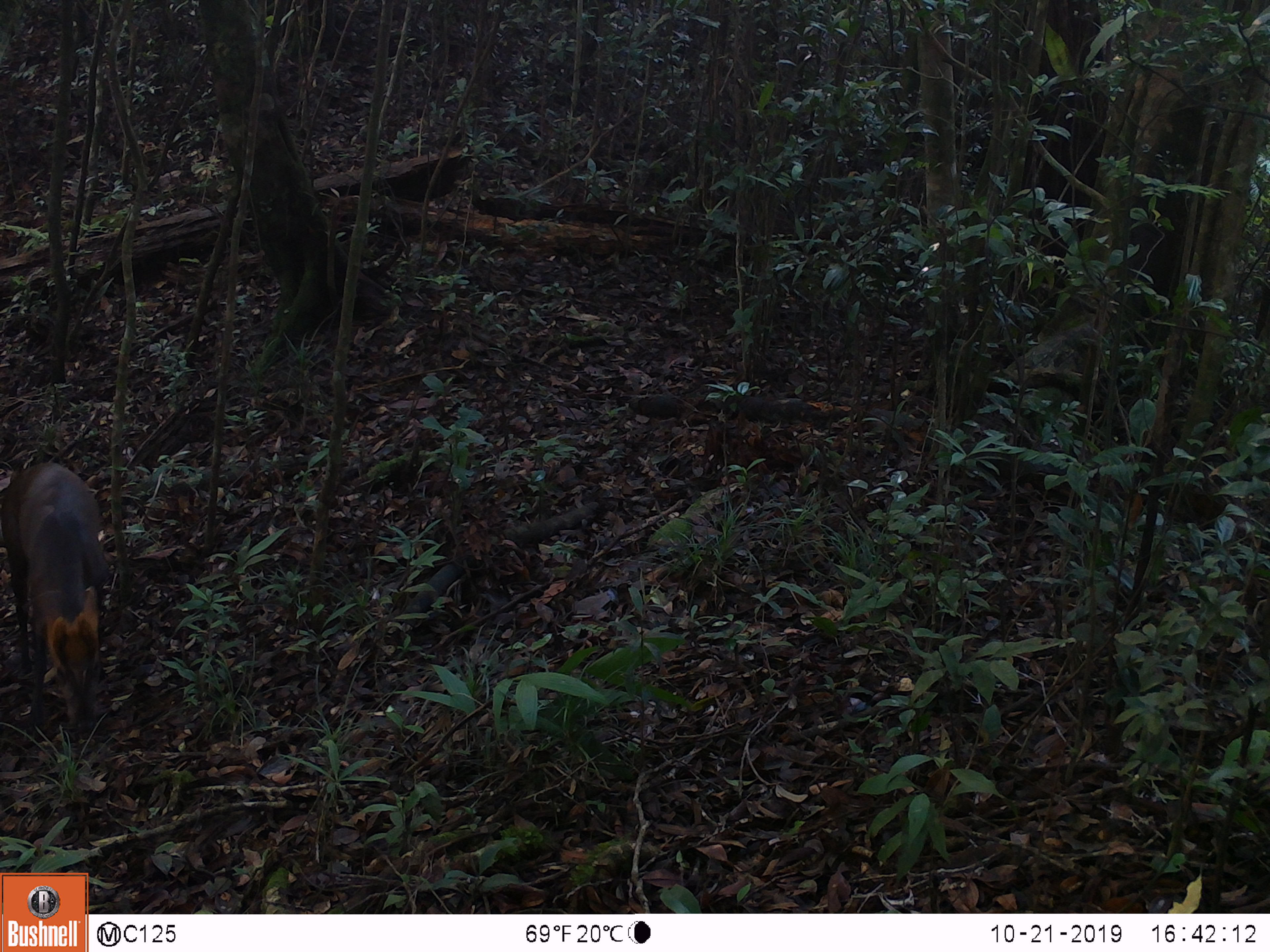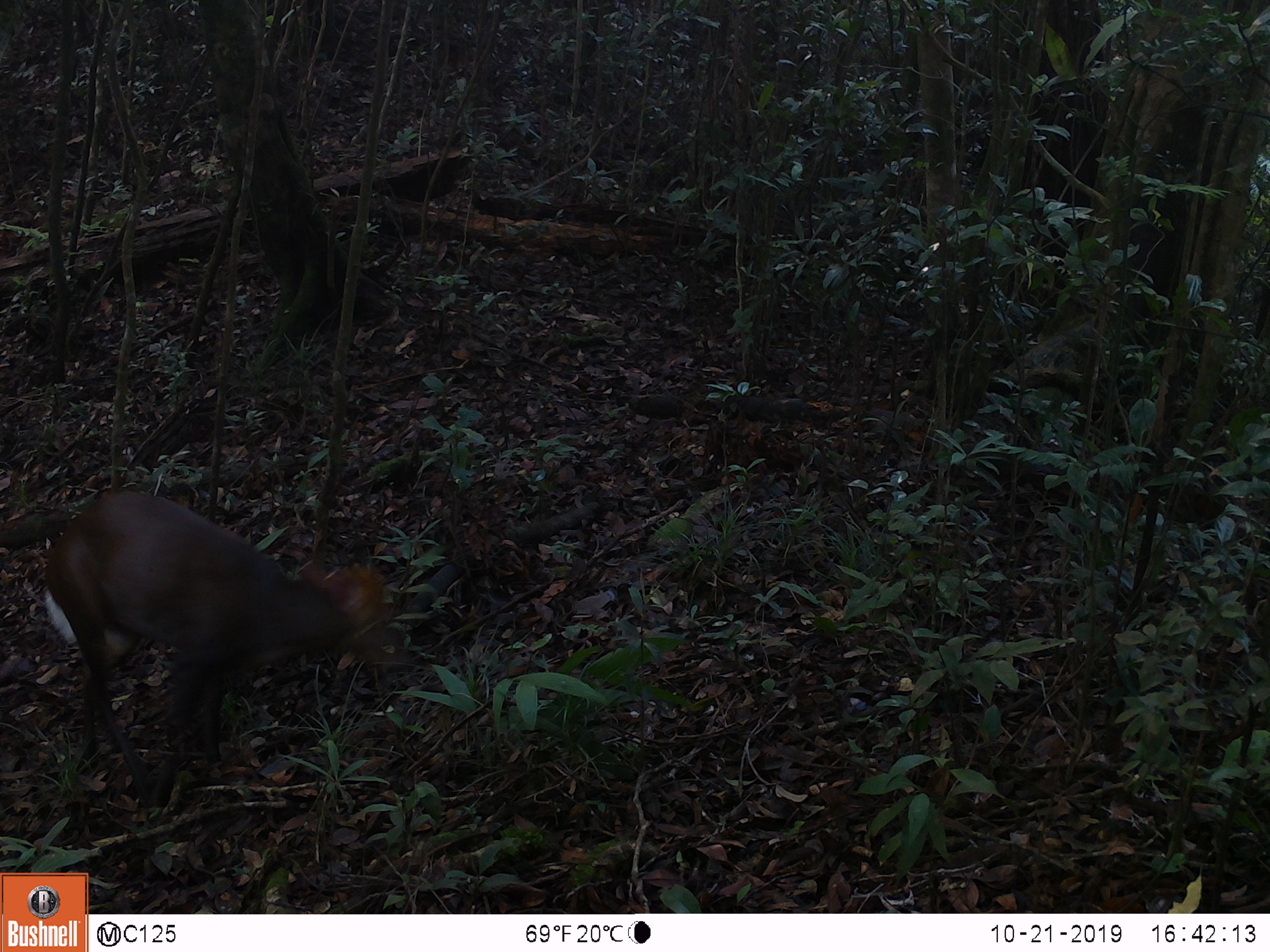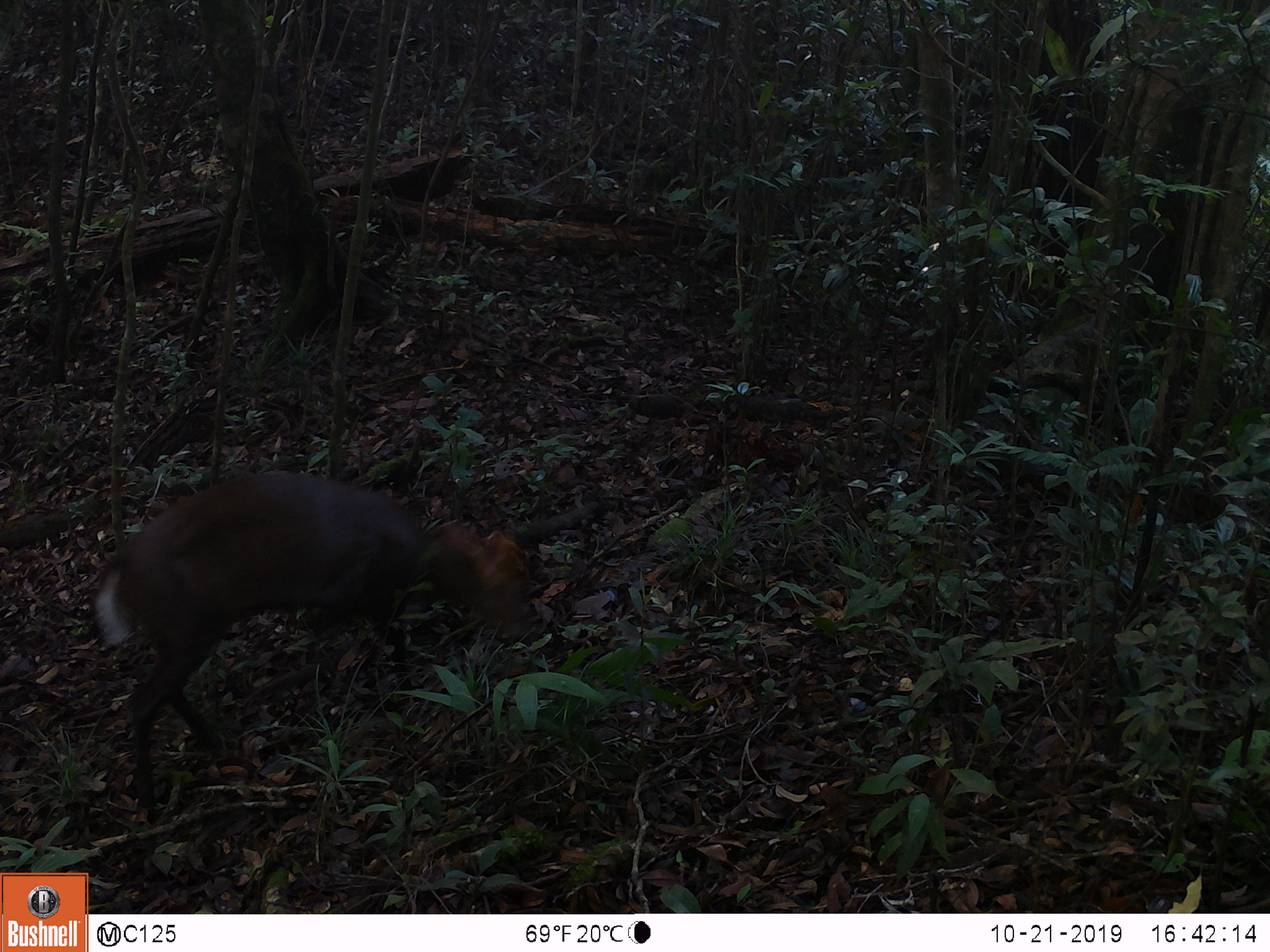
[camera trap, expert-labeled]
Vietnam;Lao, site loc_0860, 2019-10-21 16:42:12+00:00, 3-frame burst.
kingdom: Animalia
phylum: Chordata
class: Mammalia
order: Artiodactyla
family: Cervidae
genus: Muntiacus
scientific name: Muntiacus rooseveltorum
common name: roosevelt's muntjac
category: roosevelts muntjac group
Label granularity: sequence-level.